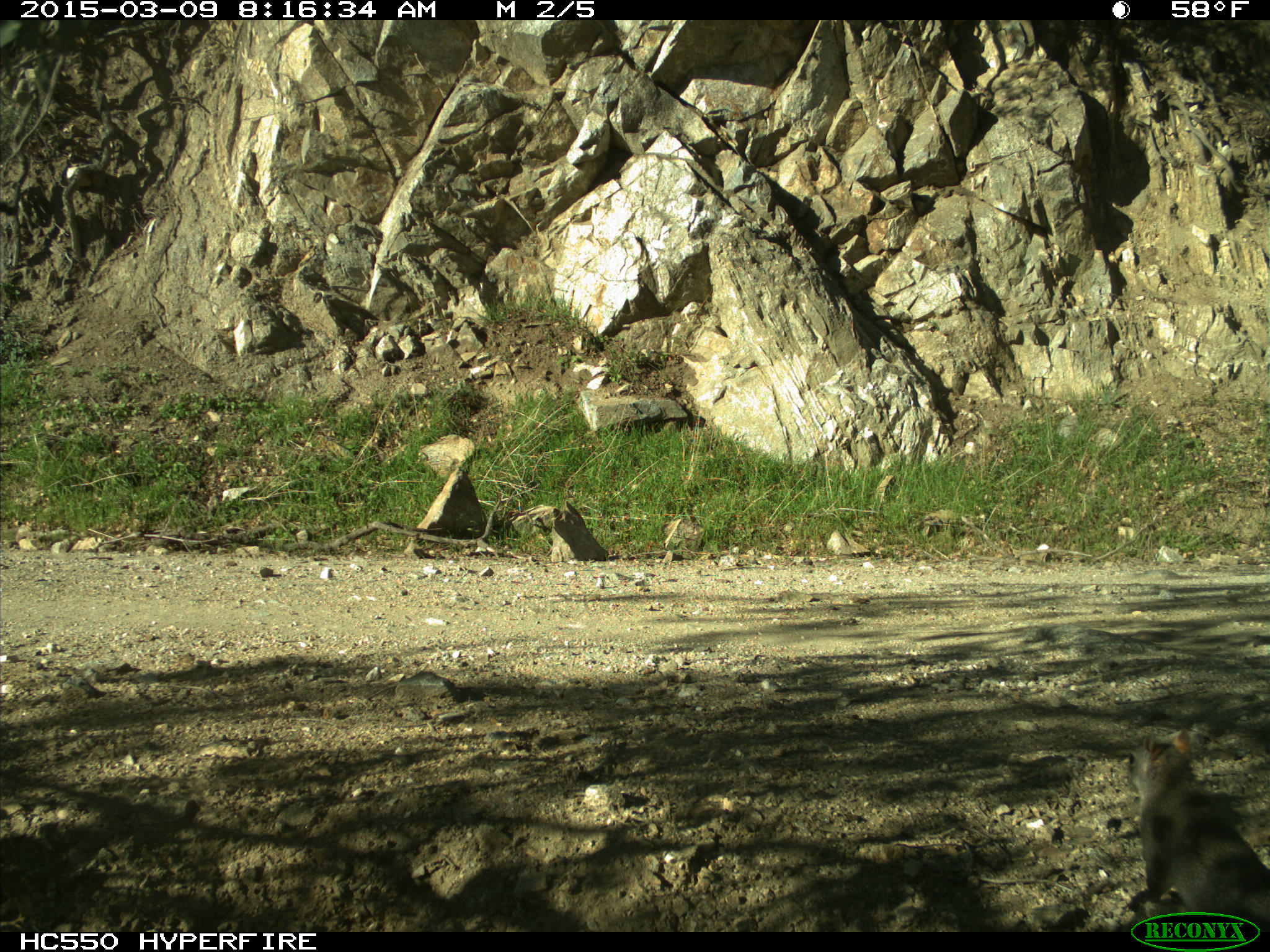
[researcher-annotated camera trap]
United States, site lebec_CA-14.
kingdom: Animalia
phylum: Chordata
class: Mammalia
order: Rodentia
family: Sciuridae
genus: Sciurus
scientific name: Sciurus carolinensis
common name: eastern gray squirrel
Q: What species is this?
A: Sciurus carolinensis (eastern gray squirrel).